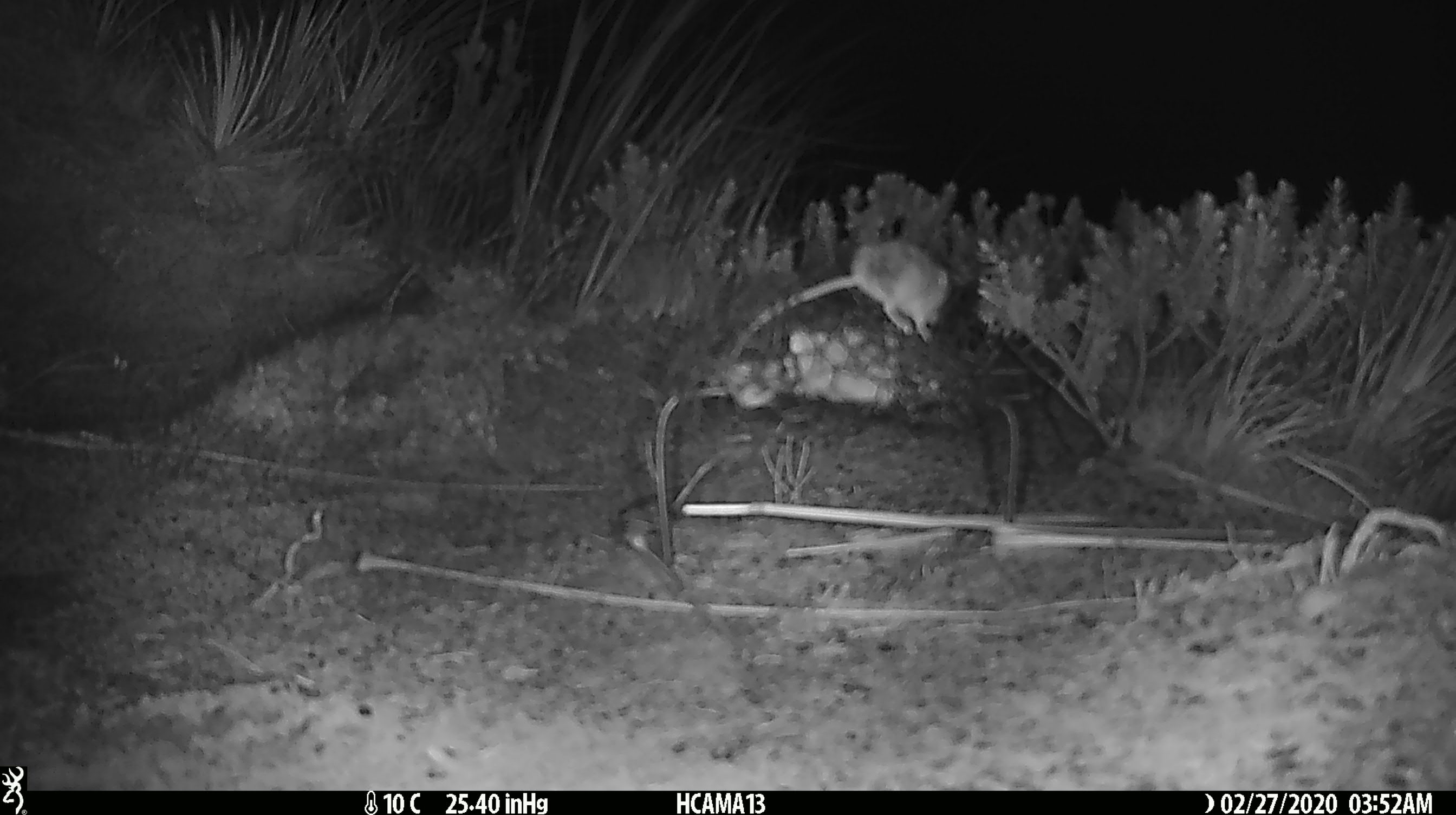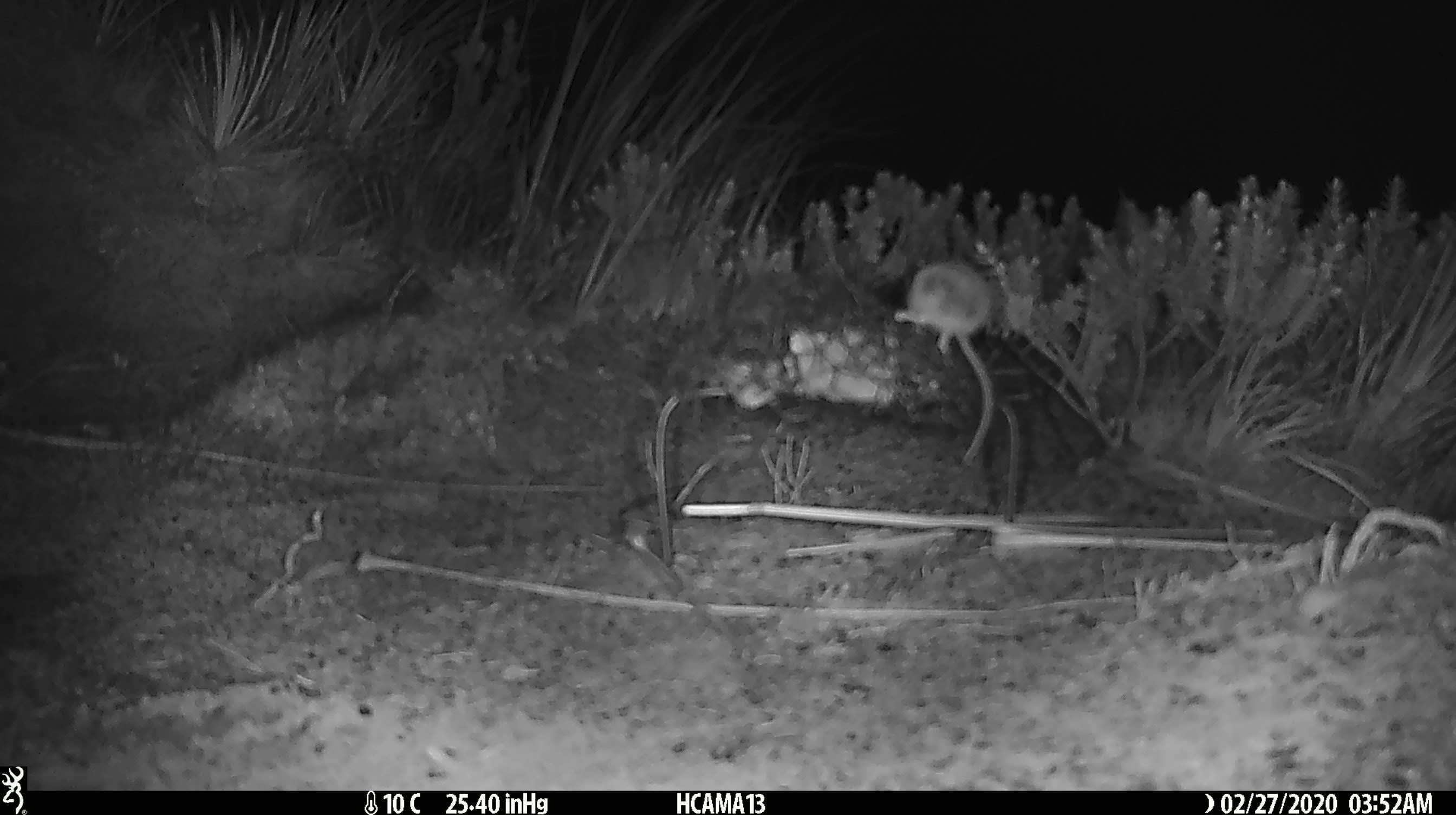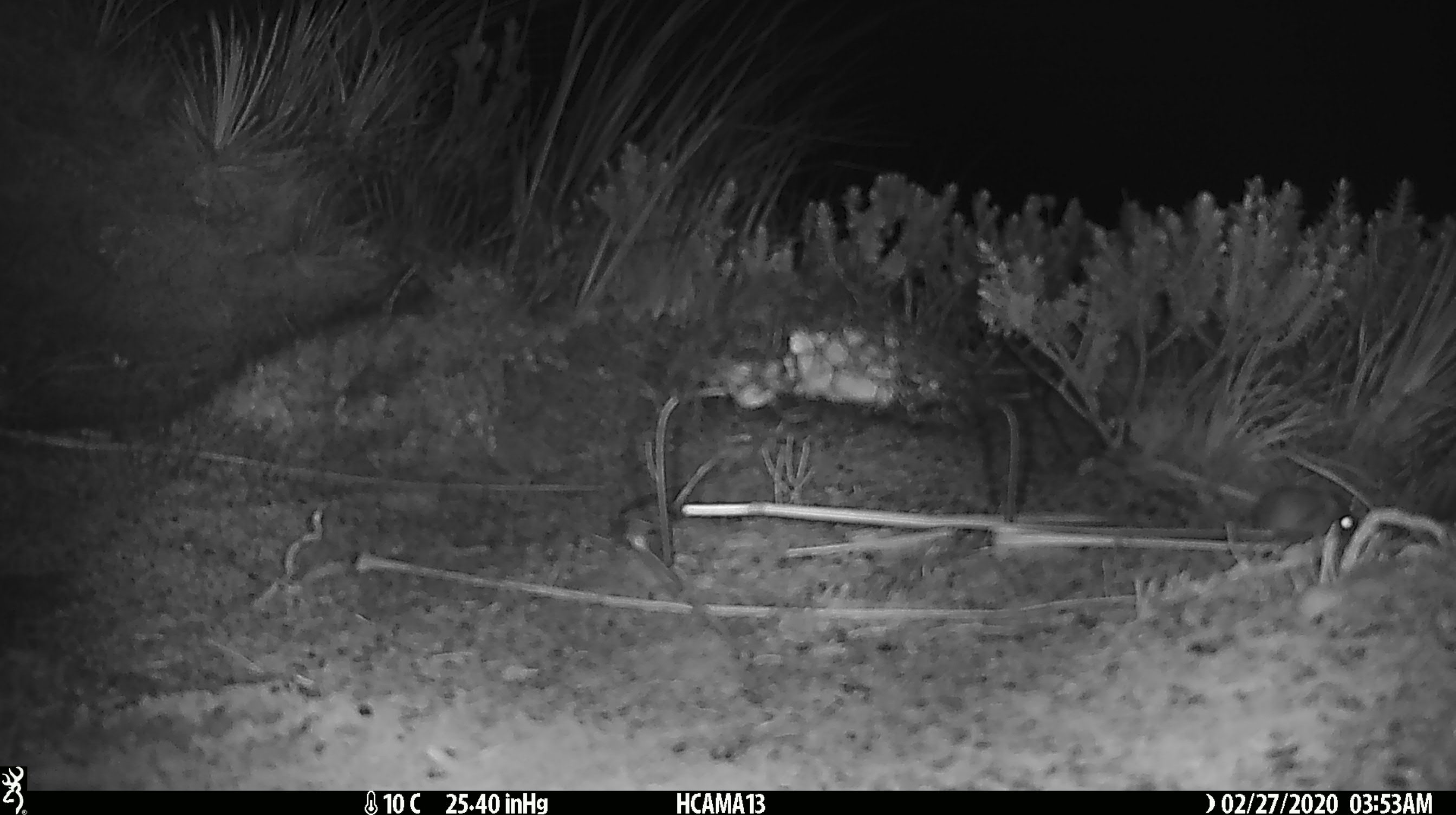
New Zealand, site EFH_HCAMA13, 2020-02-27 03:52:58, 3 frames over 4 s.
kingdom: Animalia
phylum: Chordata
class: Mammalia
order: Rodentia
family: Muridae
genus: Mus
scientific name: Mus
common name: mouse